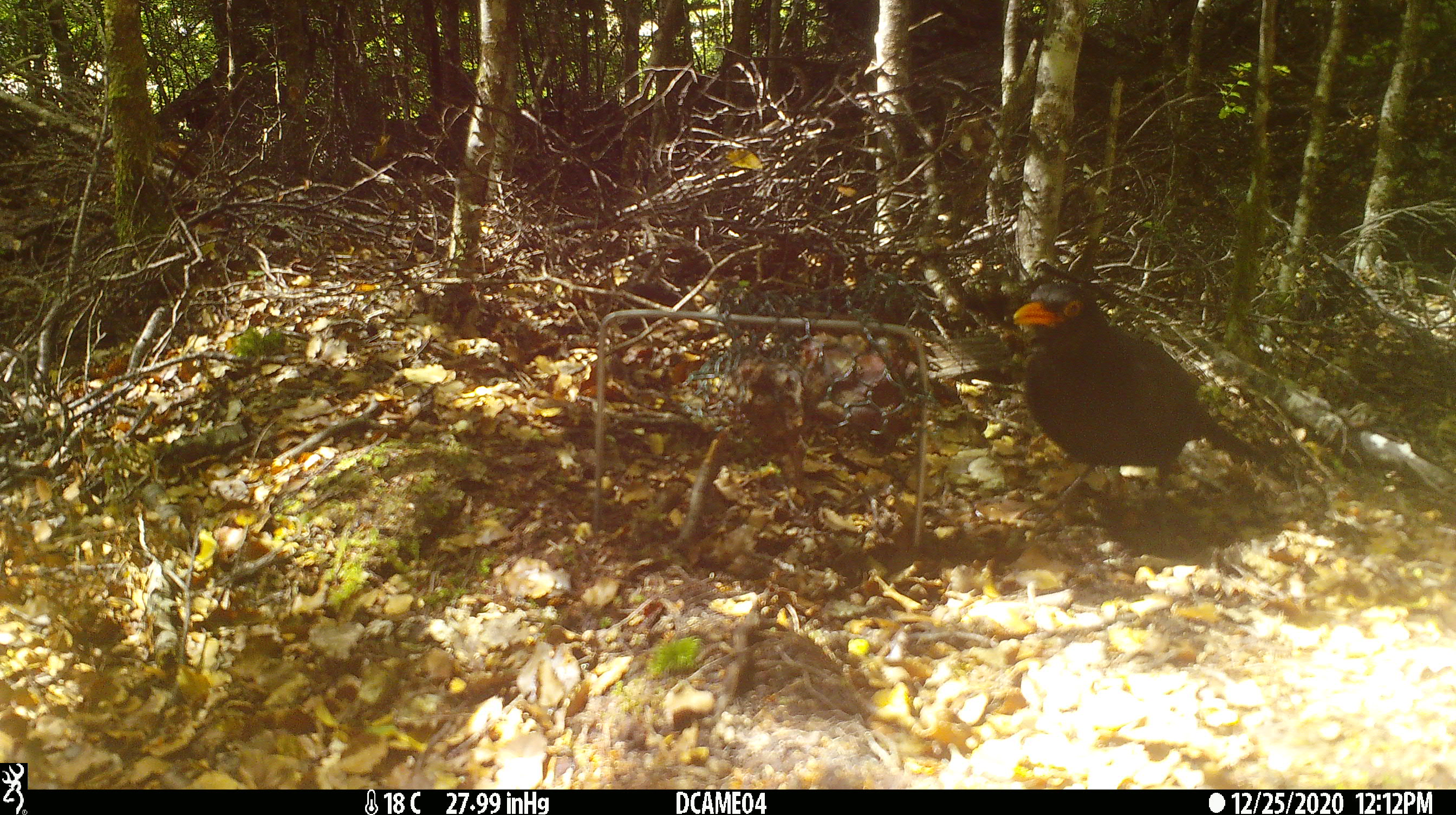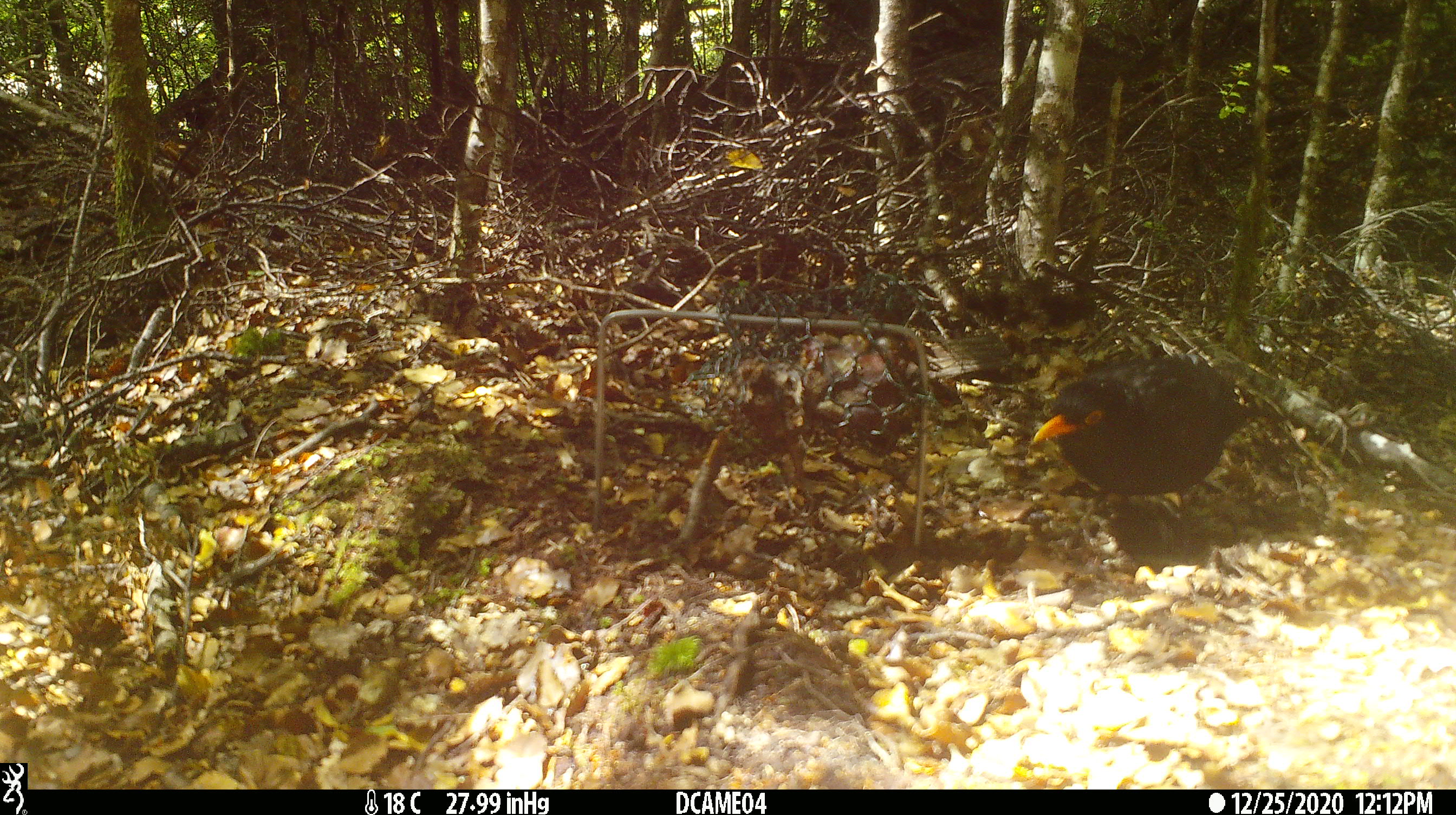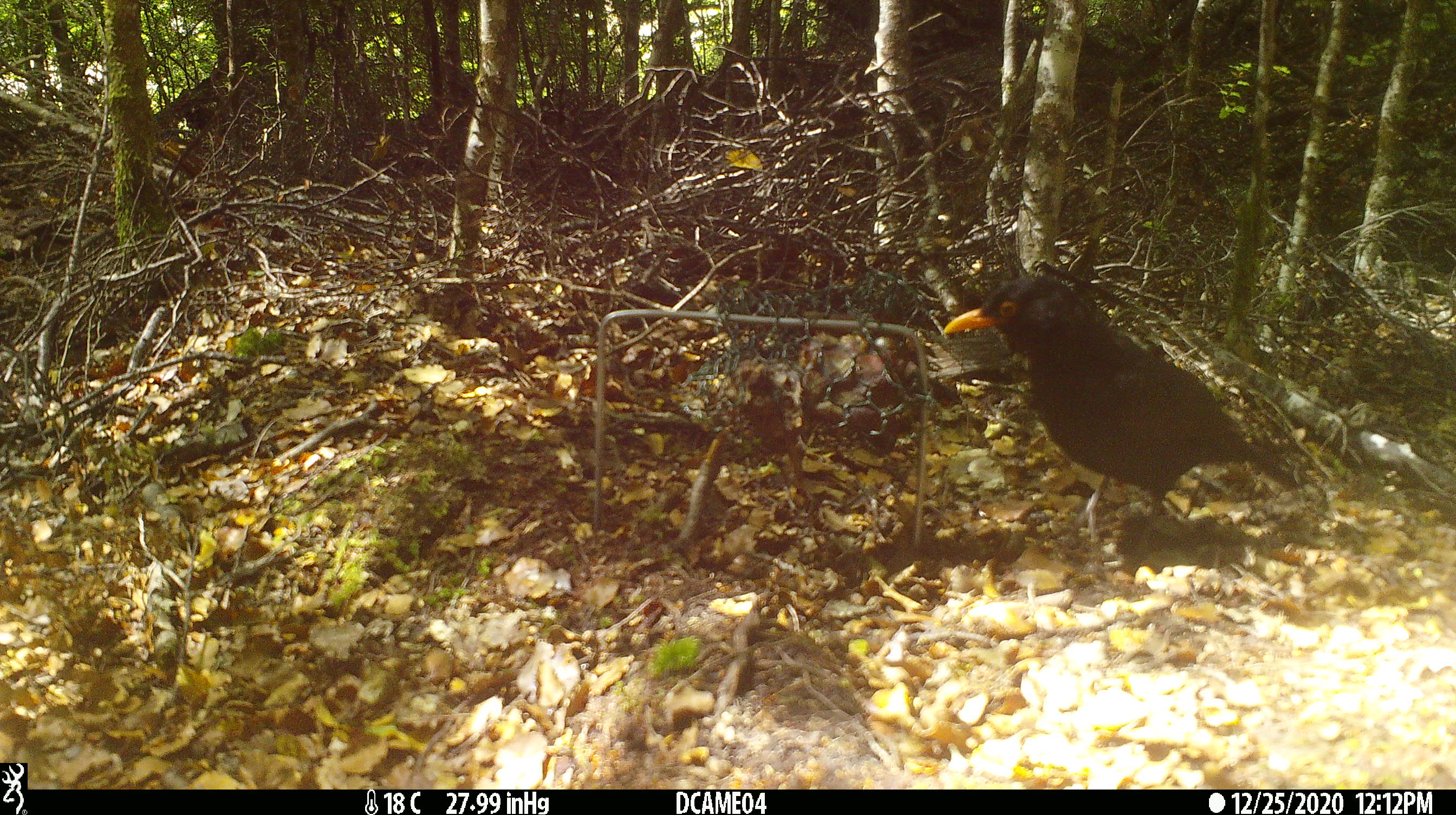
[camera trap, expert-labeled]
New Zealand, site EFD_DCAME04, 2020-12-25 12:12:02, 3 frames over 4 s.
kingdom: Animalia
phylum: Chordata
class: Aves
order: Passeriformes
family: Turdidae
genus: Turdus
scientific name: Turdus merula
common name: eurasian blackbird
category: blackbird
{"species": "blackbird (eurasian blackbird) (Turdus merula)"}